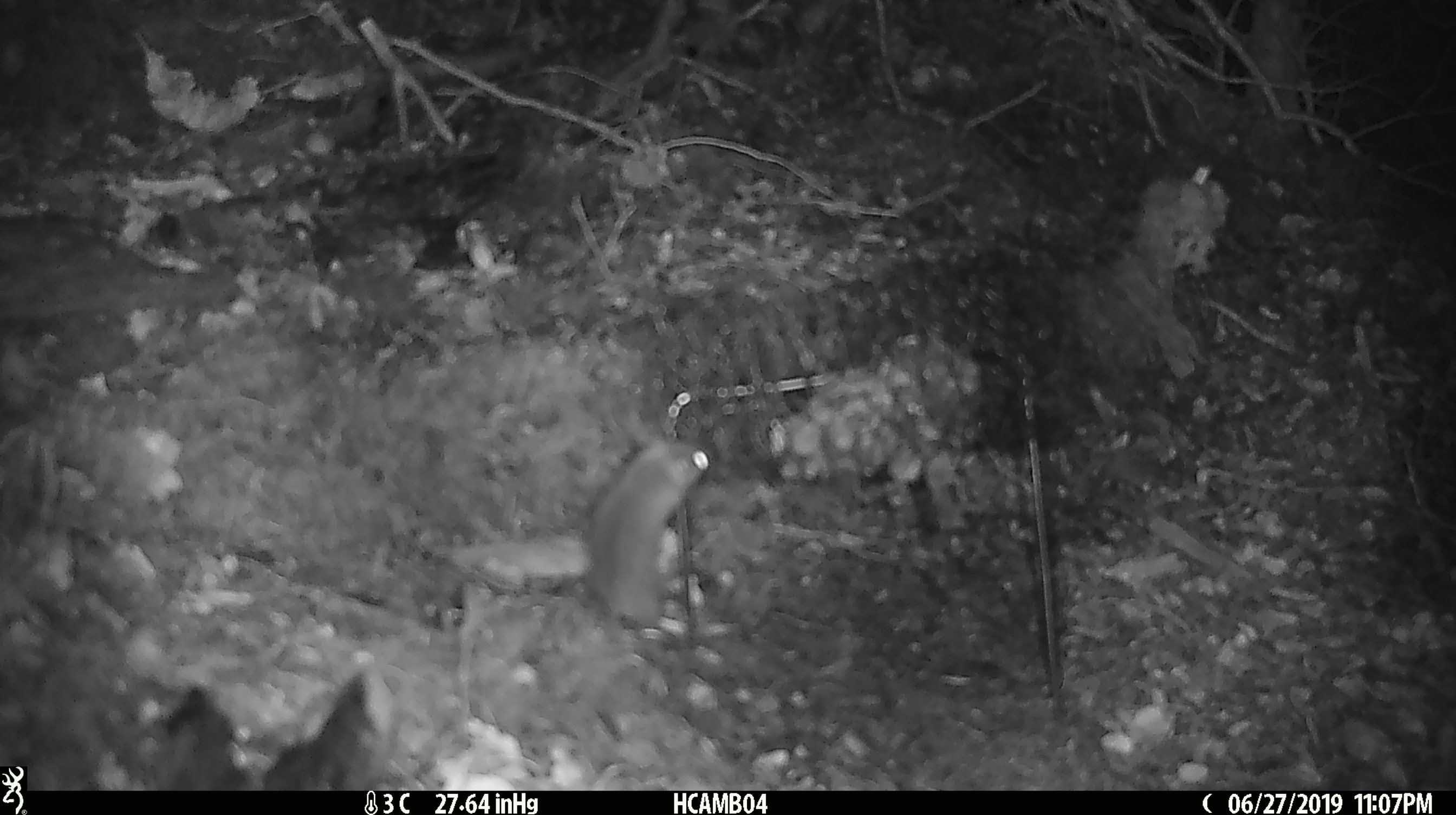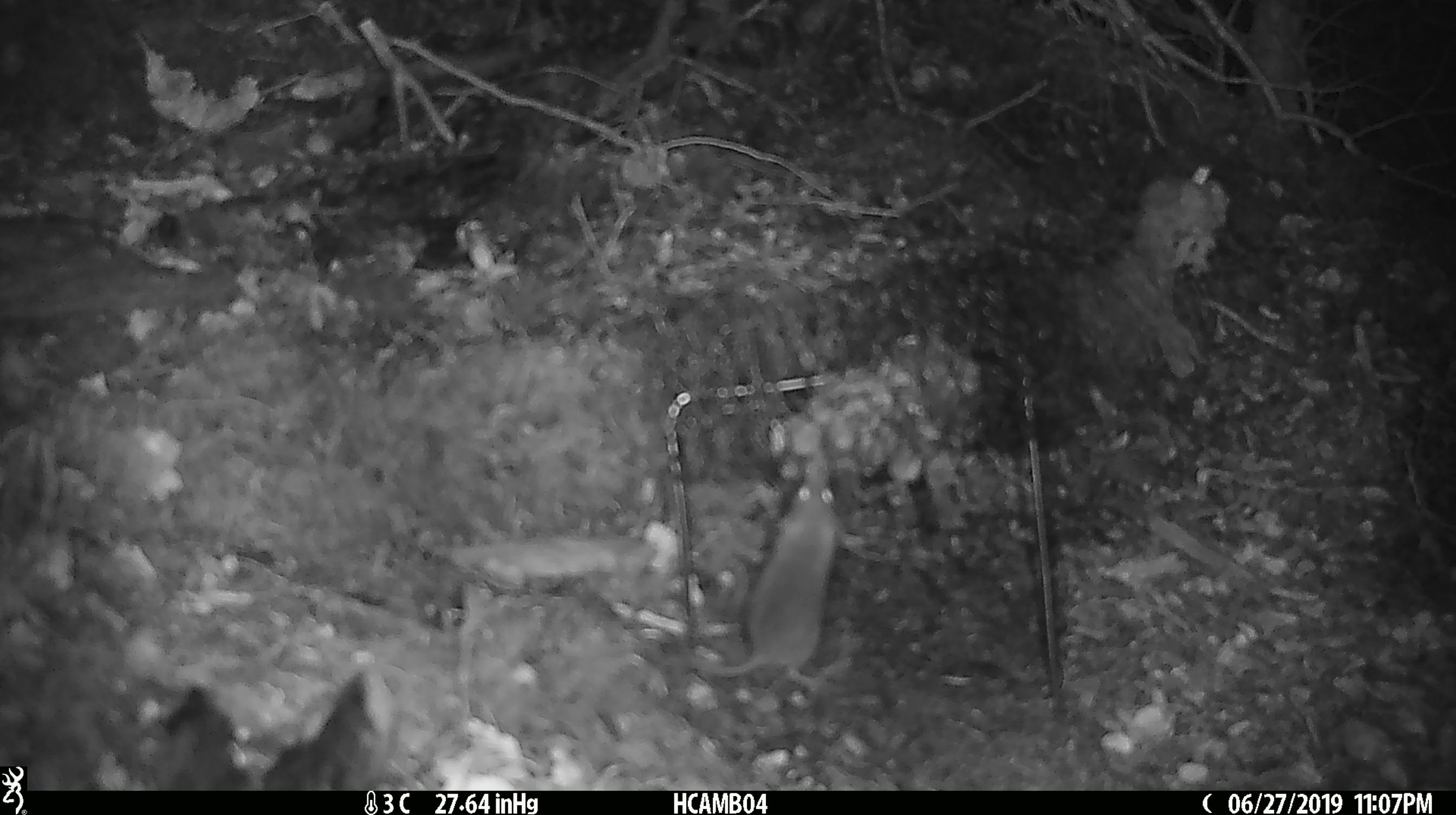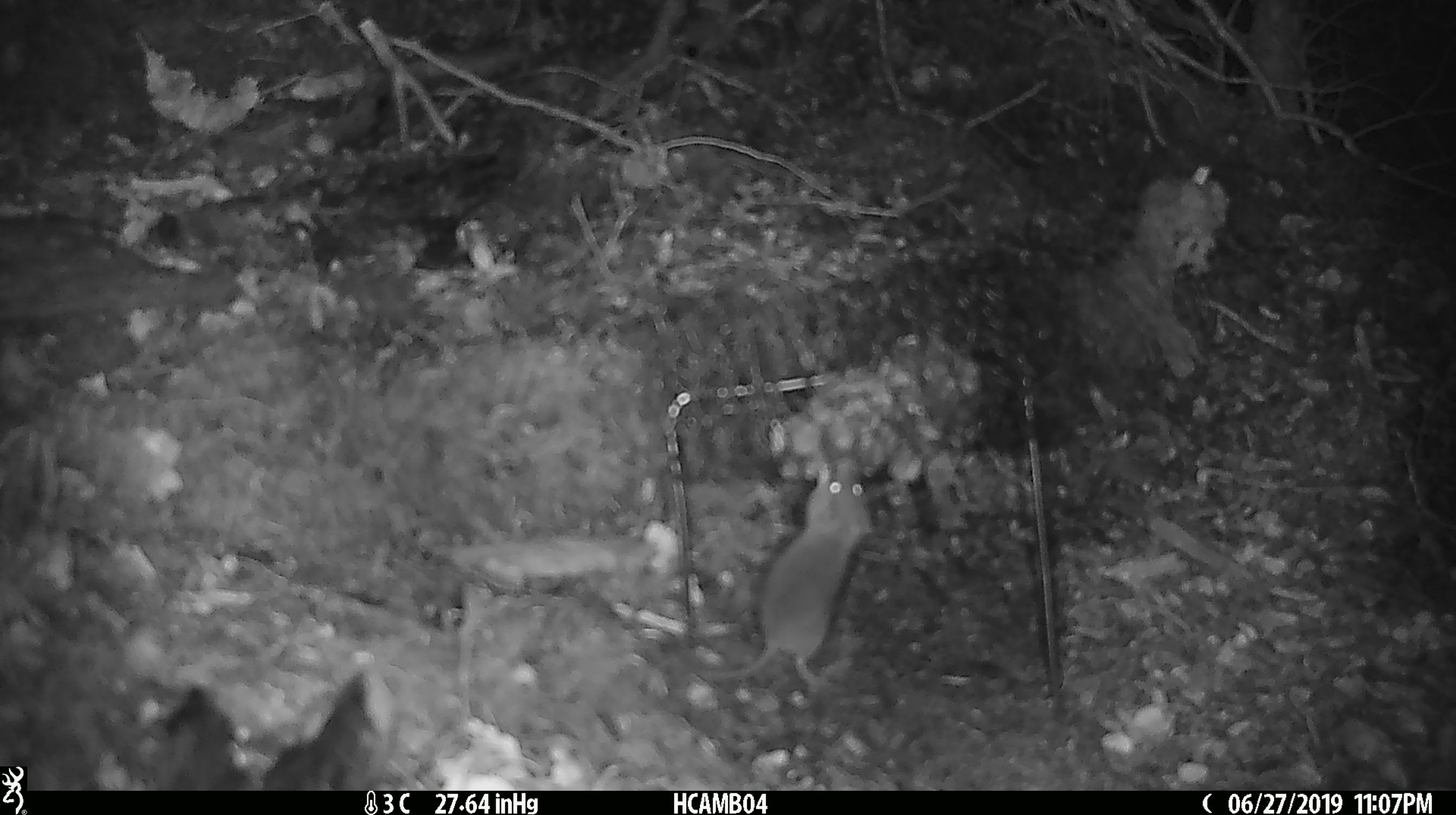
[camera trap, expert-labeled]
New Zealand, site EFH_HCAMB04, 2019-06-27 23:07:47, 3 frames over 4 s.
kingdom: Animalia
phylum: Chordata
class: Mammalia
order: Rodentia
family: Muridae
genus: Mus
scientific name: Mus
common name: mouse